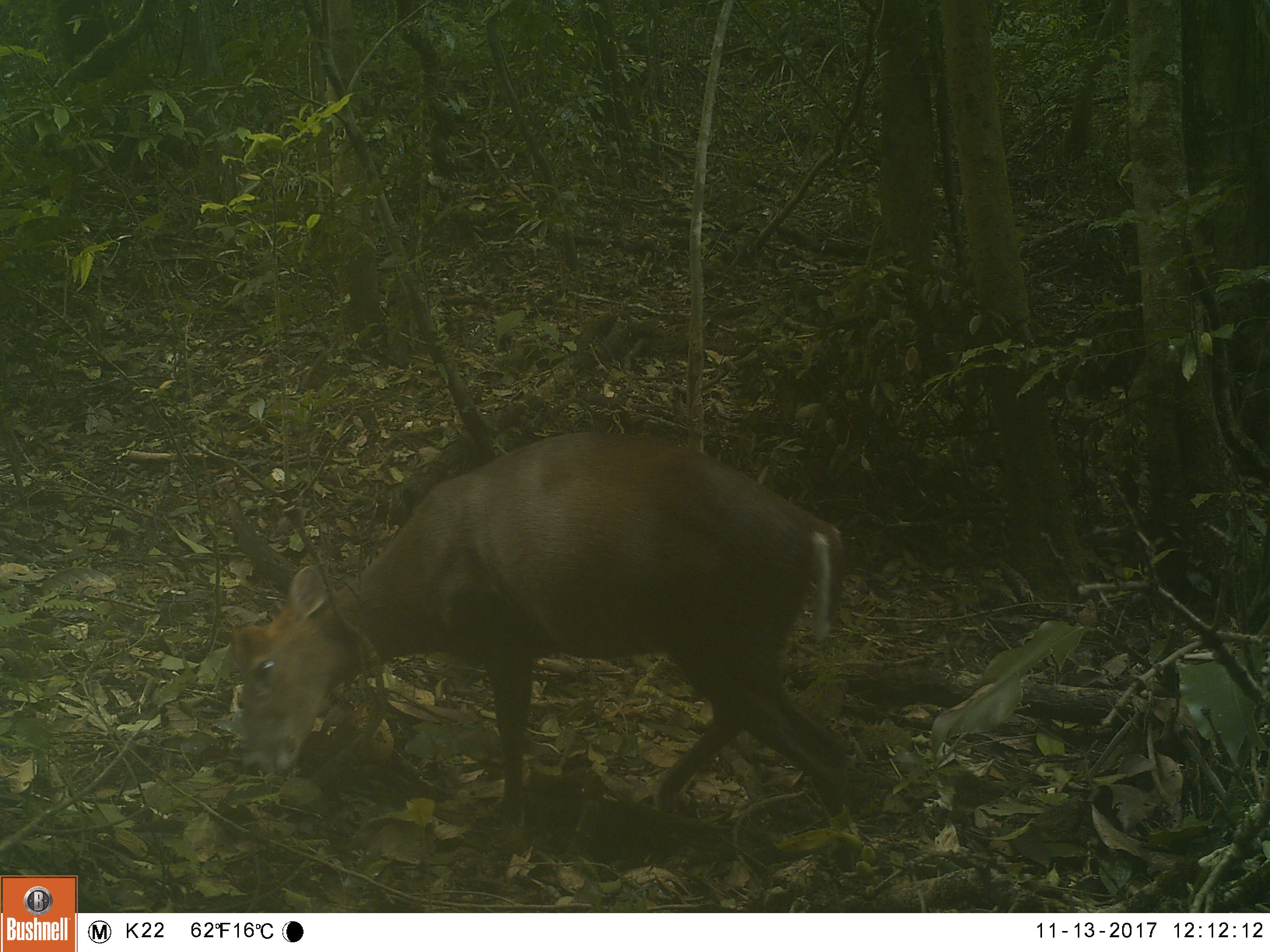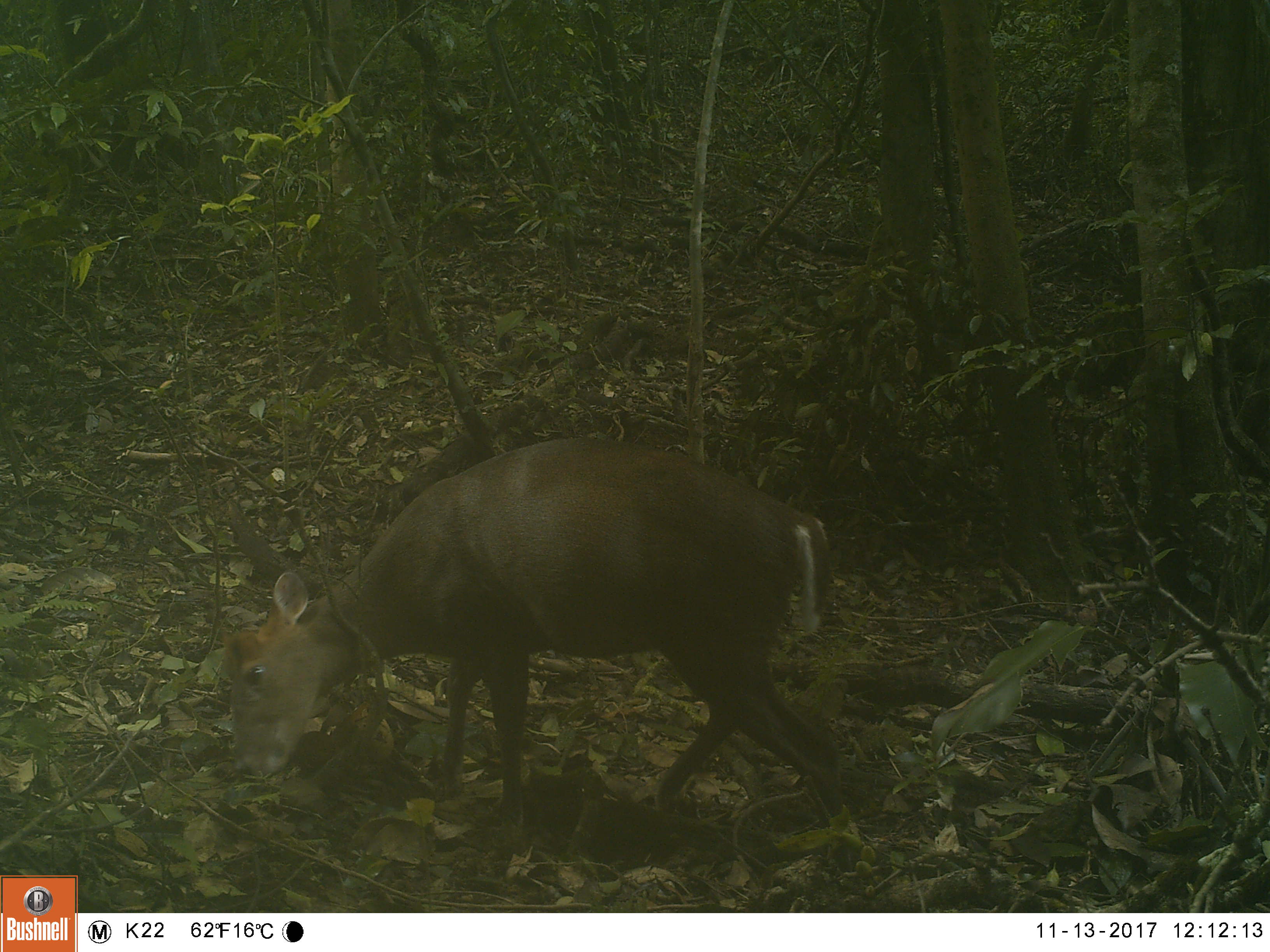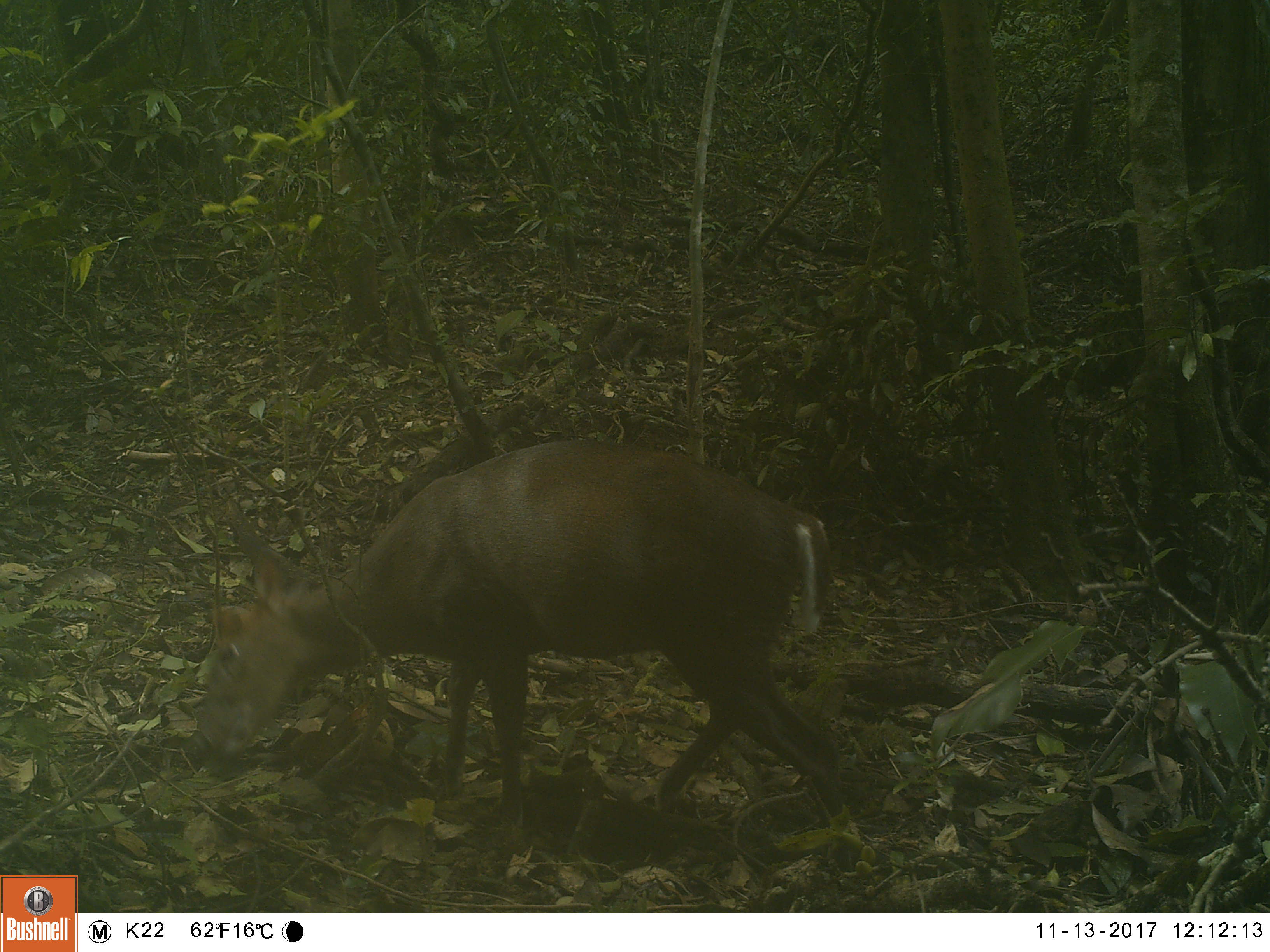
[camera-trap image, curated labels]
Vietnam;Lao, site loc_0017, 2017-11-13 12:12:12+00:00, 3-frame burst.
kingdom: Animalia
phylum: Chordata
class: Mammalia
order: Artiodactyla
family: Cervidae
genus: Muntiacus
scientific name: Muntiacus rooseveltorum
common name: roosevelt's muntjac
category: roosevelts muntjac group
Roosevelts muntjac group (roosevelt's muntjac) (Muntiacus rooseveltorum). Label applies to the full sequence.